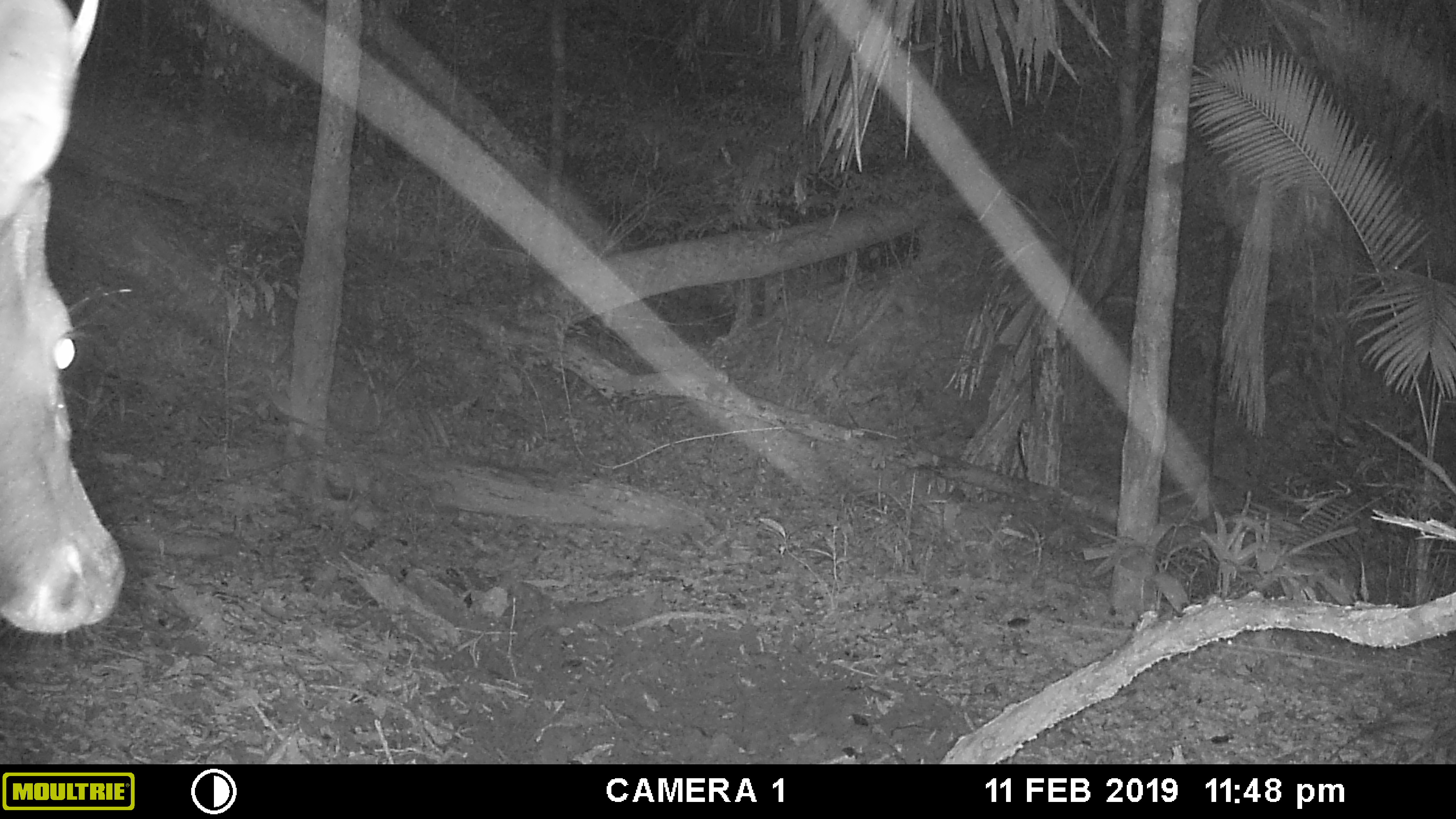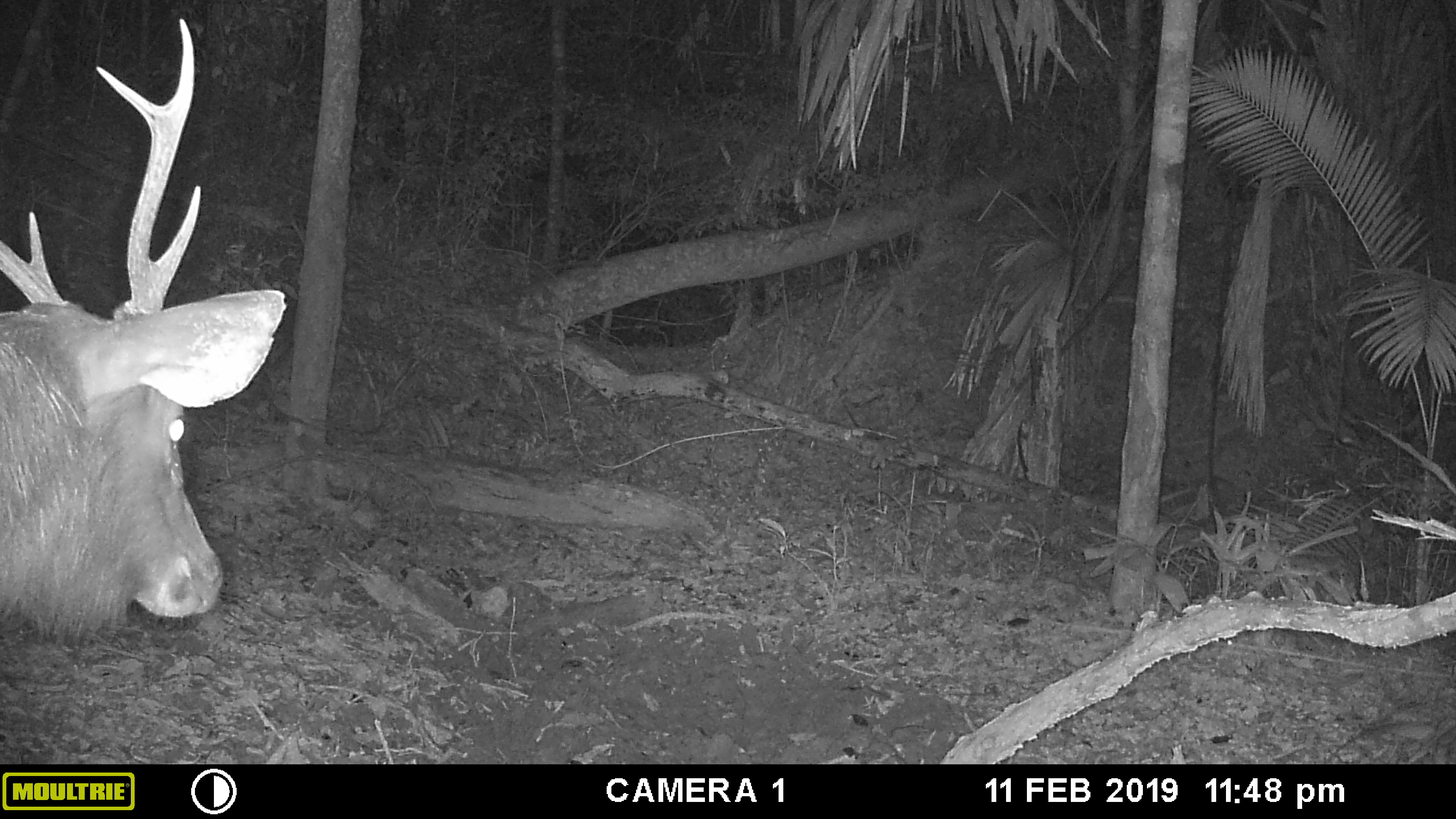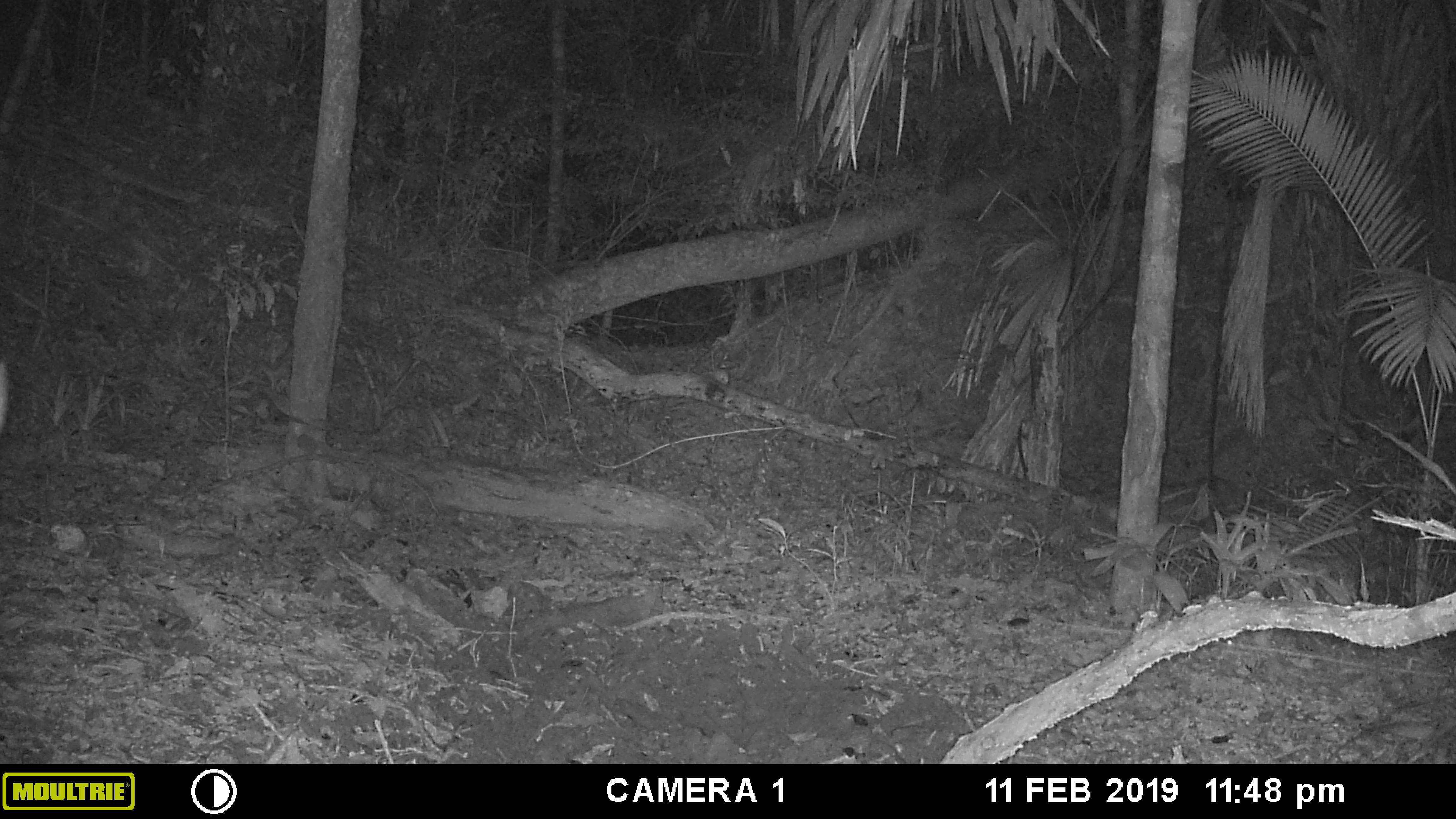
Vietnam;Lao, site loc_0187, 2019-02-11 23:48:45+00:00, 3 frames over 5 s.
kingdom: Animalia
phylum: Chordata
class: Mammalia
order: Artiodactyla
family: Cervidae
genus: Rusa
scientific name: Rusa unicolor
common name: sambar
Sambar (Rusa unicolor). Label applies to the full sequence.